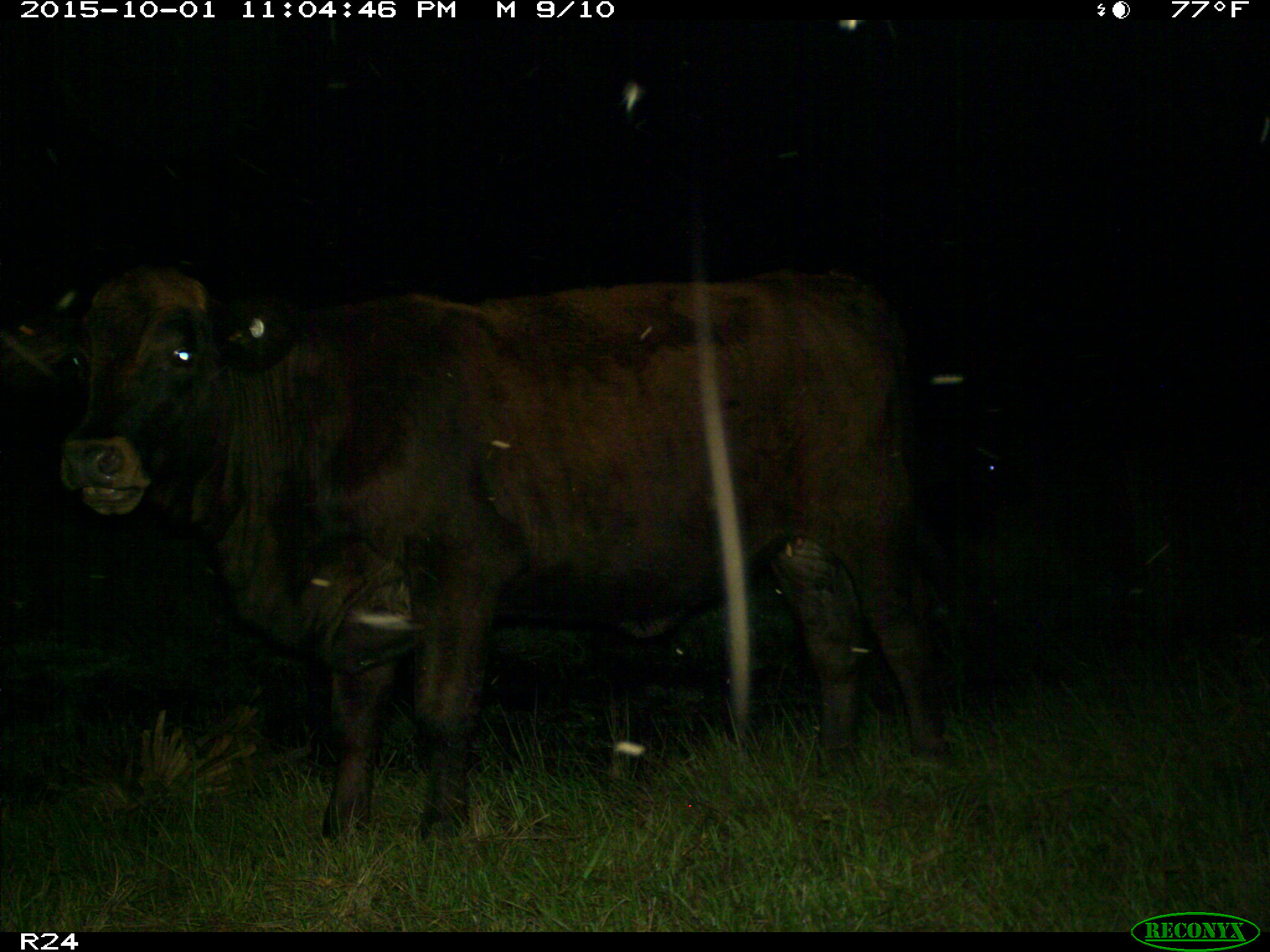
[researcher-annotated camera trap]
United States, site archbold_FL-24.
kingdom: Animalia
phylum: Chordata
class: Mammalia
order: Artiodactyla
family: Bovidae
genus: Bos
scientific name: Bos taurus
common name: domestic cow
Bos taurus (domestic cow).